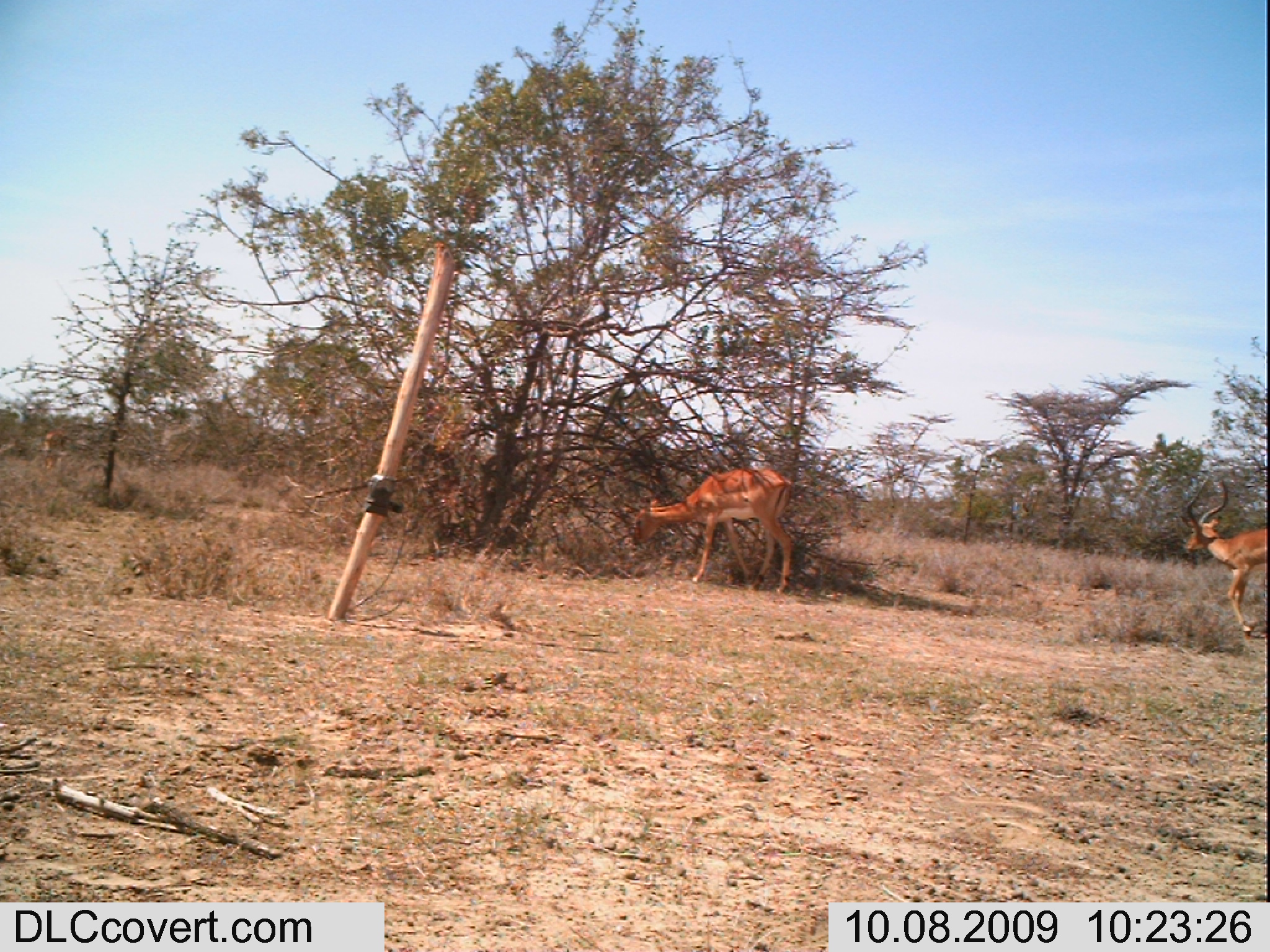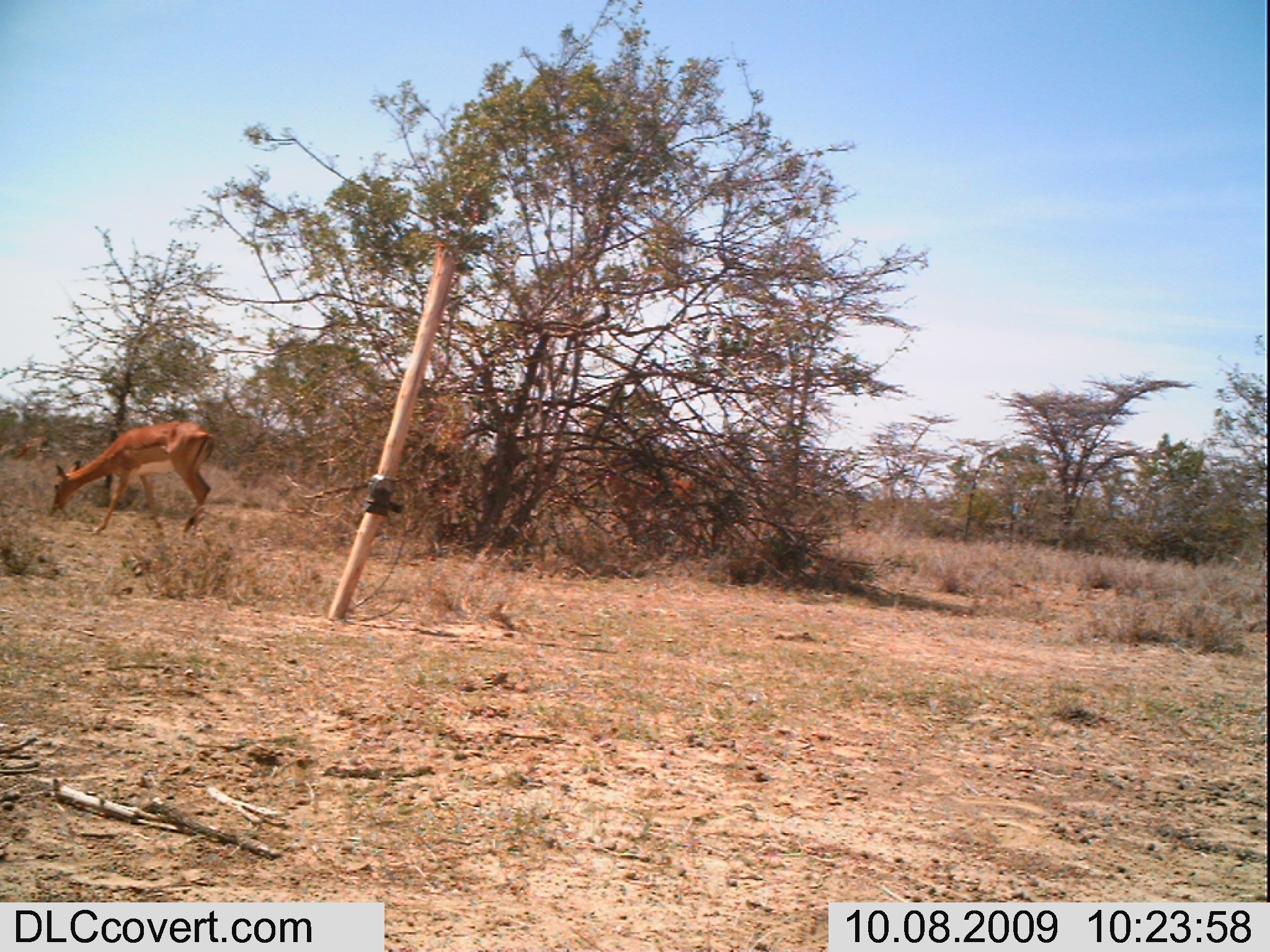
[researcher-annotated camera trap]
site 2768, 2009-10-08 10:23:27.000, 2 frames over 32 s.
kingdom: Animalia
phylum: Chordata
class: Mammalia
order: Artiodactyla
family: Bovidae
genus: Aepyceros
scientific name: Aepyceros melampus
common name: impala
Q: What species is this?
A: Aepyceros melampus (impala).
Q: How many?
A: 3.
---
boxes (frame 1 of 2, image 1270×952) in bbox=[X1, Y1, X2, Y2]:
aepyceros melampus: bbox=[627, 463, 798, 597]; bbox=[1177, 473, 1270, 643]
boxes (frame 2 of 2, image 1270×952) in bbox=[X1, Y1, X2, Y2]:
aepyceros melampus: bbox=[49, 420, 216, 540]; bbox=[597, 468, 700, 536]; bbox=[9, 429, 56, 464]